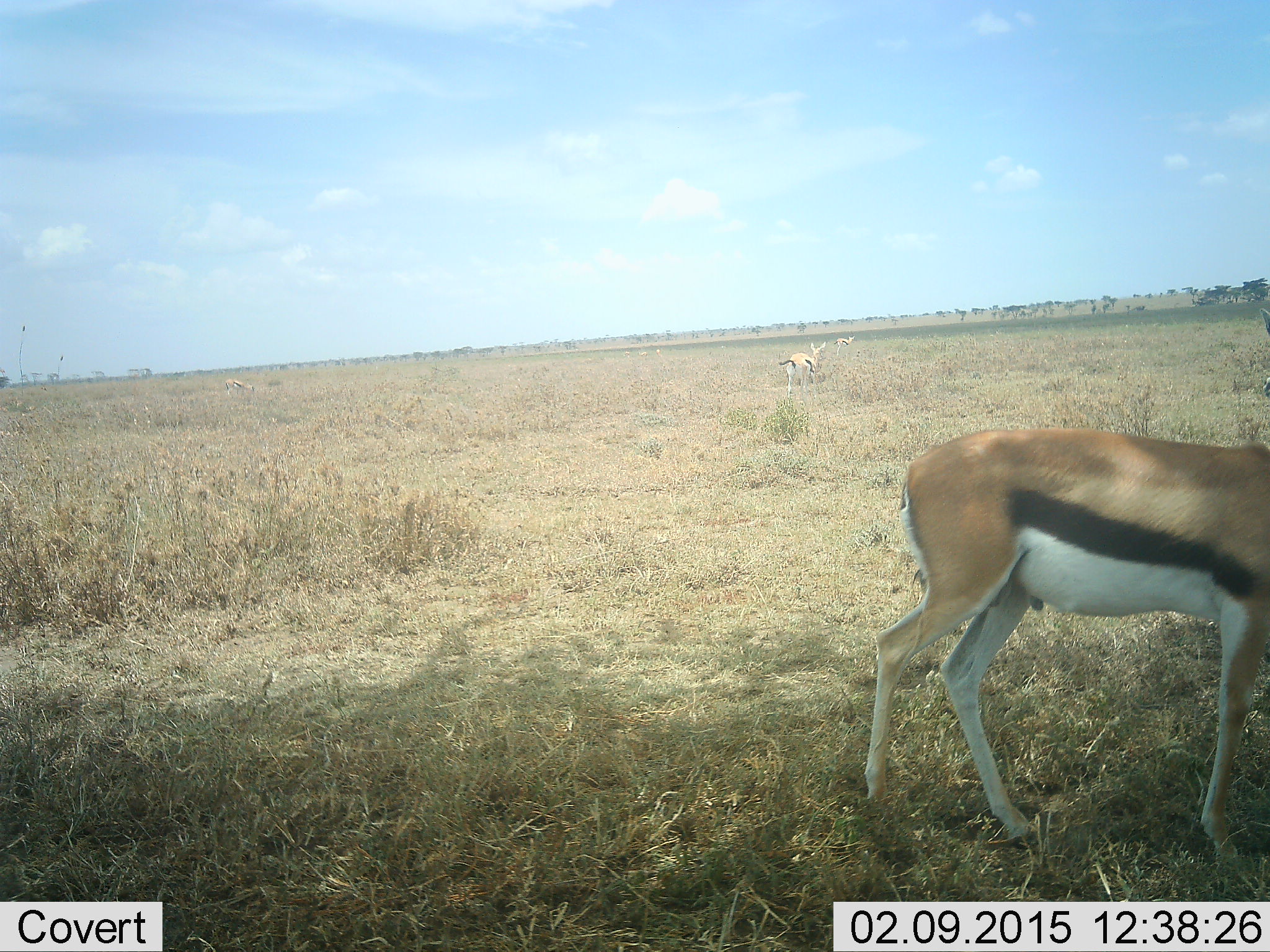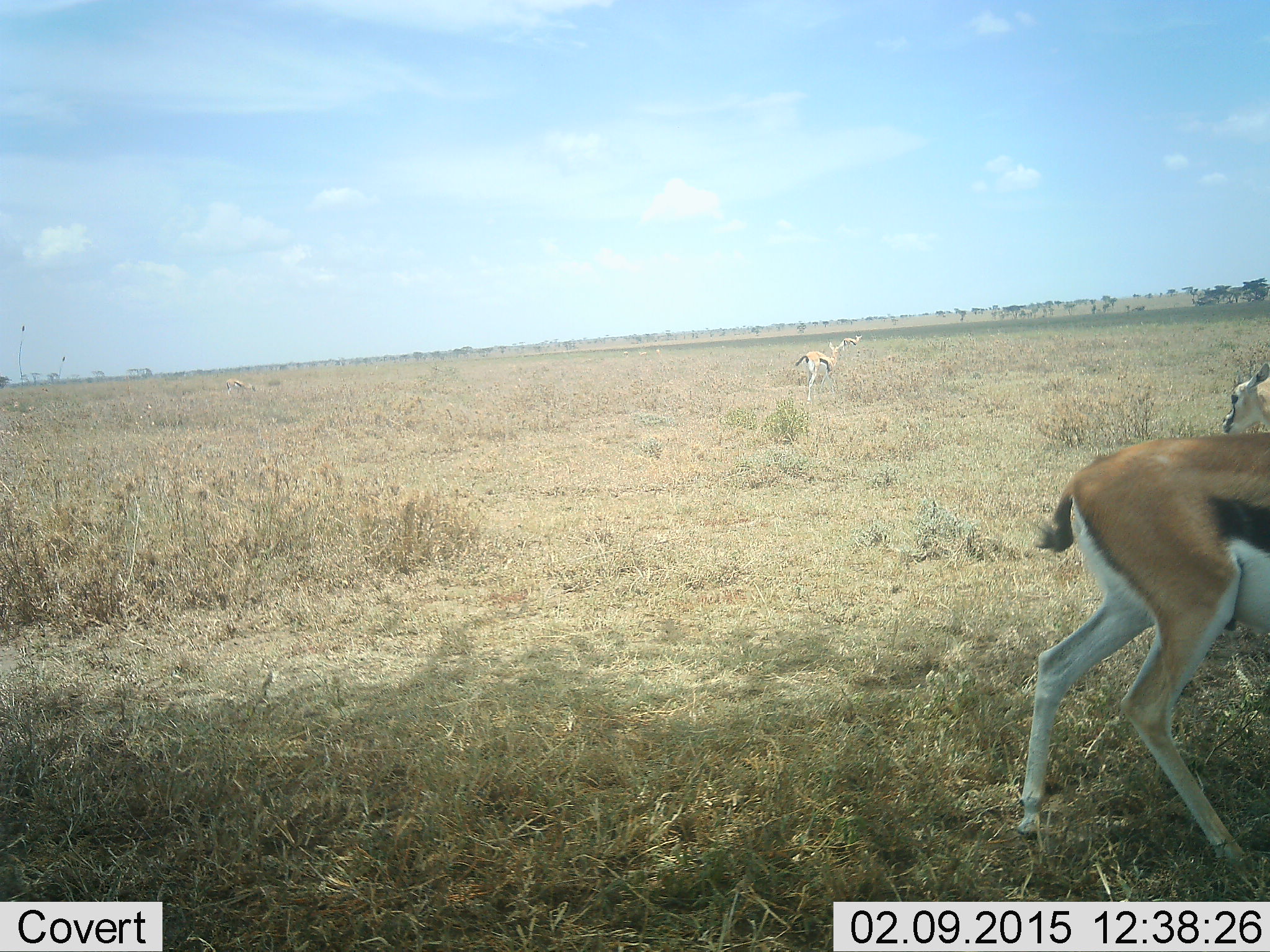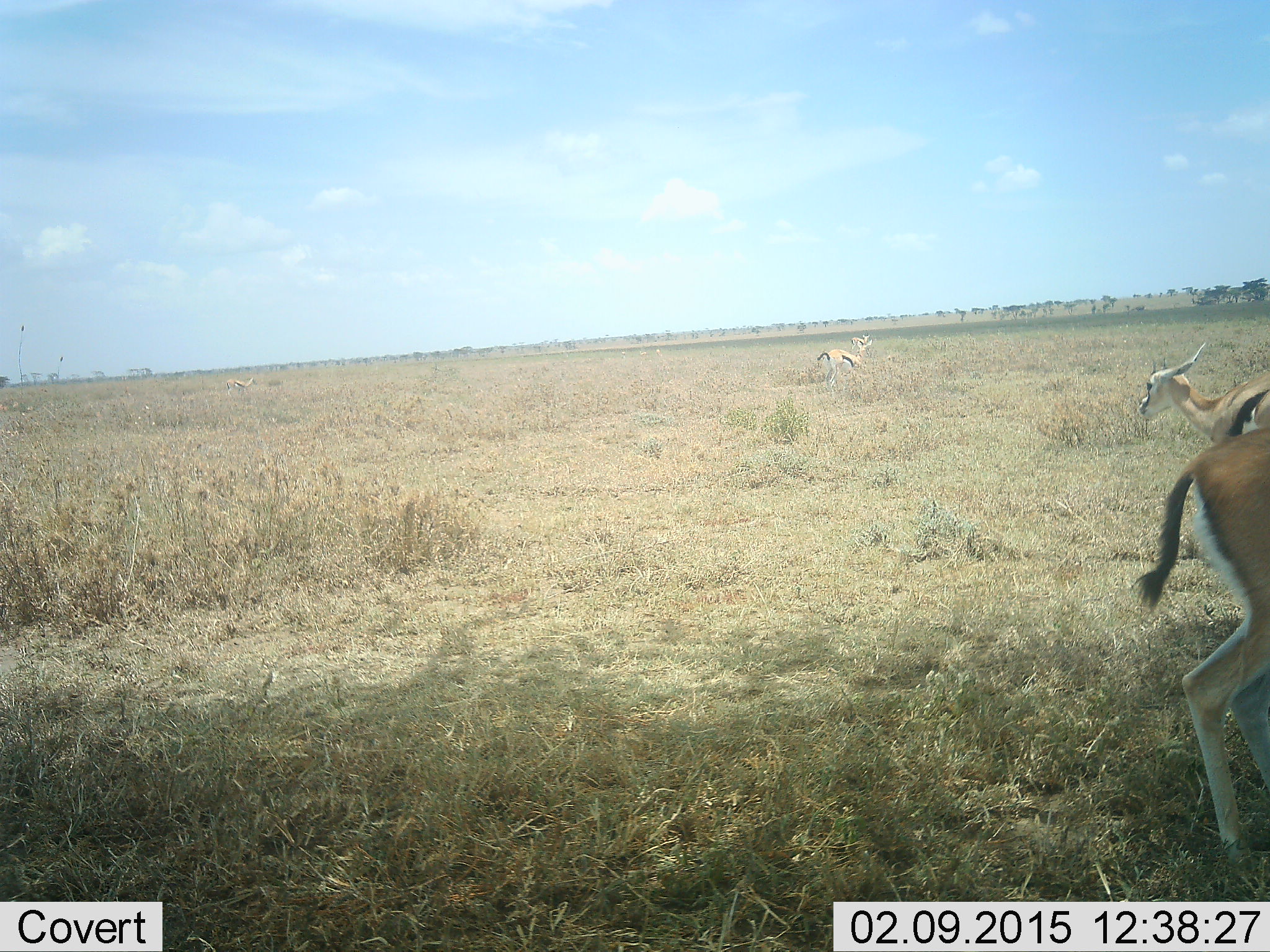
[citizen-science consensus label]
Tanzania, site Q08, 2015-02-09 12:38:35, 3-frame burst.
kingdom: Animalia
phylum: Chordata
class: Mammalia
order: Artiodactyla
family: Bovidae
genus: Eudorcas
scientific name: Eudorcas thomsonii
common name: thomson's gazelle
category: gazellethomsons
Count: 5.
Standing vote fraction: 20%.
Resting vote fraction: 0%.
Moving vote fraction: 100%.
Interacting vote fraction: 0%.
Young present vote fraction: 0%.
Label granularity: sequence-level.